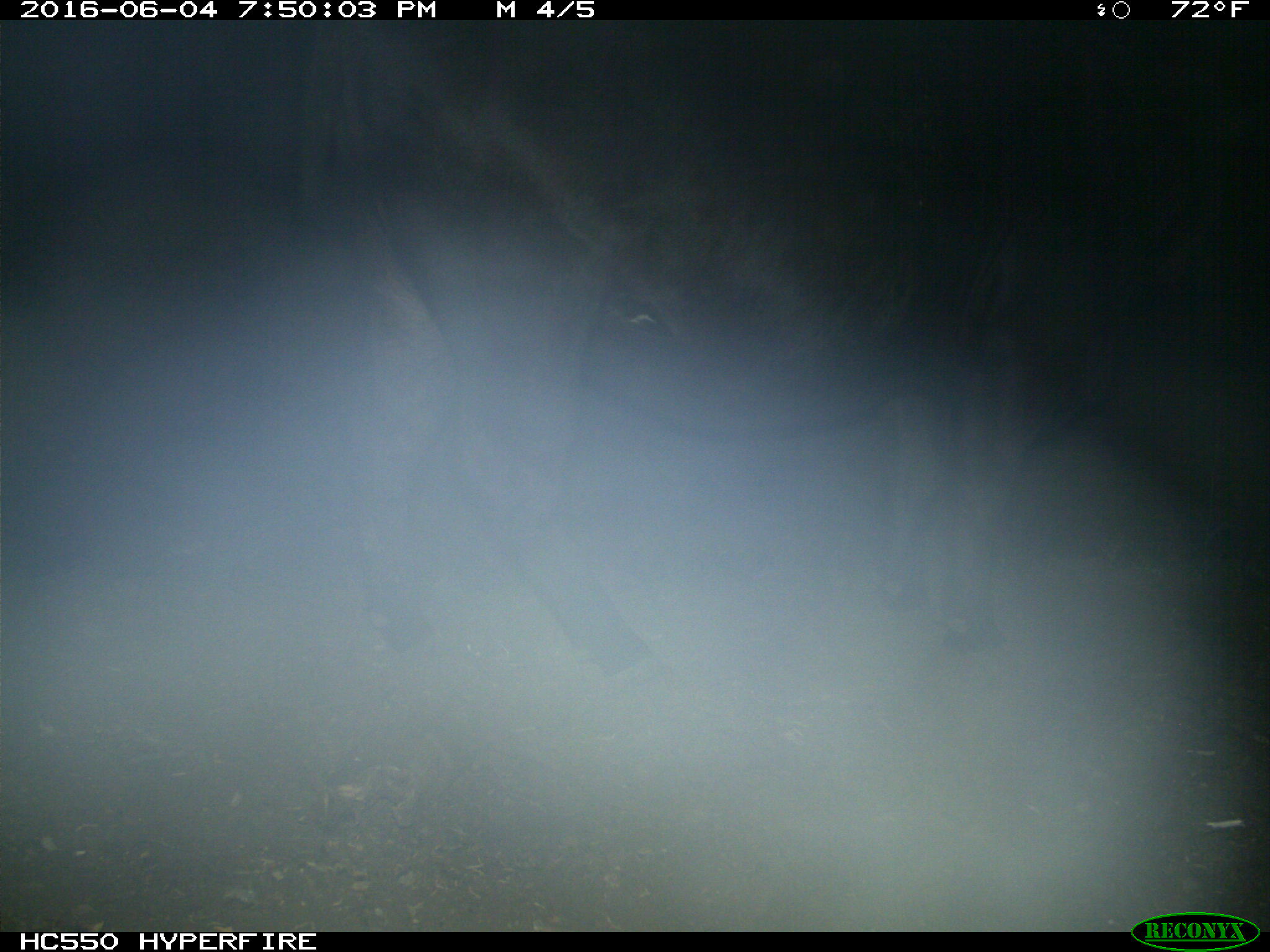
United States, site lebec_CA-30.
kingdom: Animalia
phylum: Chordata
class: Mammalia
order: Artiodactyla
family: Bovidae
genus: Bos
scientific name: Bos taurus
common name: domestic cow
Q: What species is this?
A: Bos taurus (domestic cow).